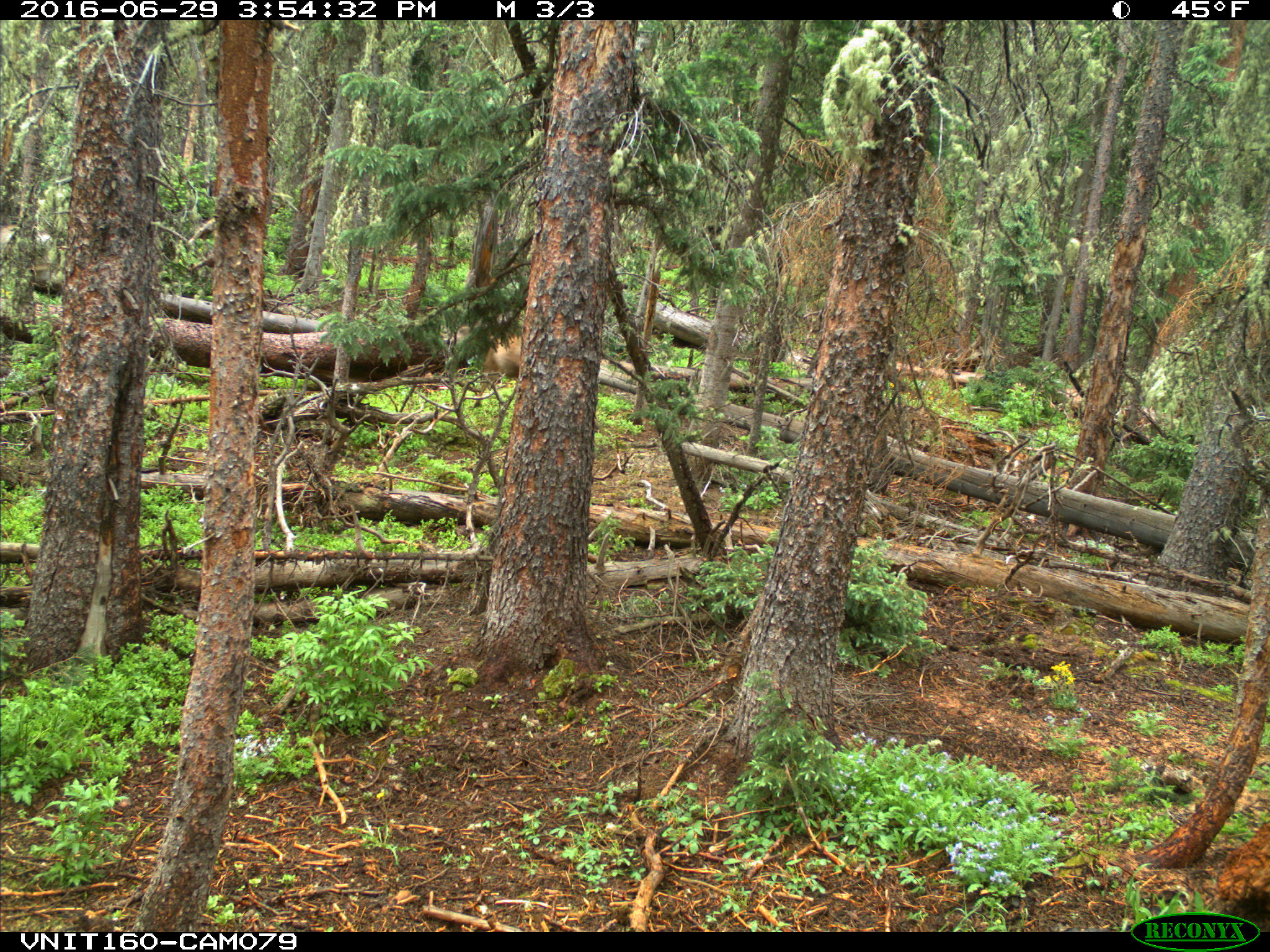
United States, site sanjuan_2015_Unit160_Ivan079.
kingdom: Animalia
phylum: Chordata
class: Mammalia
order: Artiodactyla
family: Cervidae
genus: Odocoileus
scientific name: Odocoileus hemionus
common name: mule deer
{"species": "Odocoileus hemionus (mule deer)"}